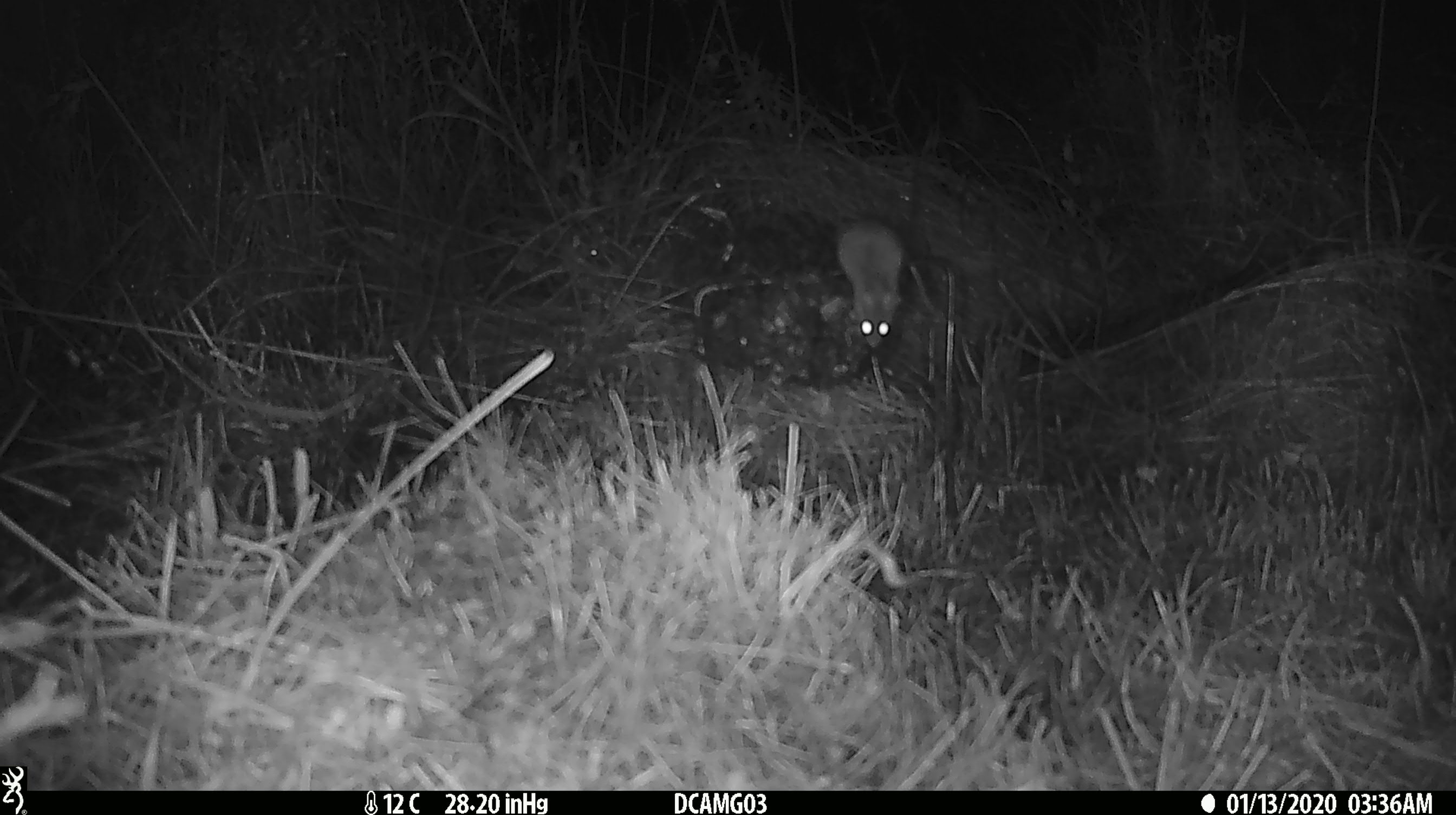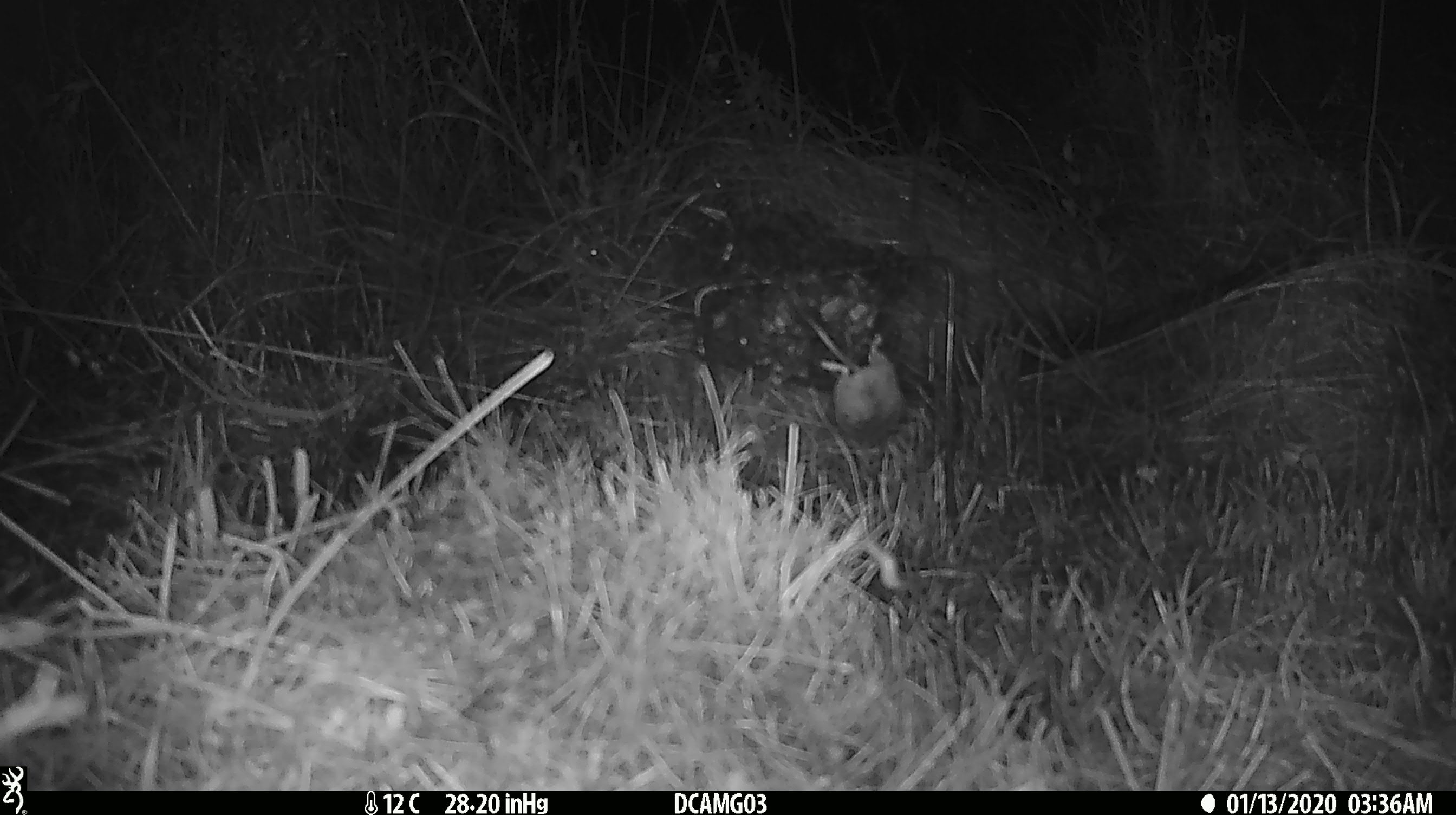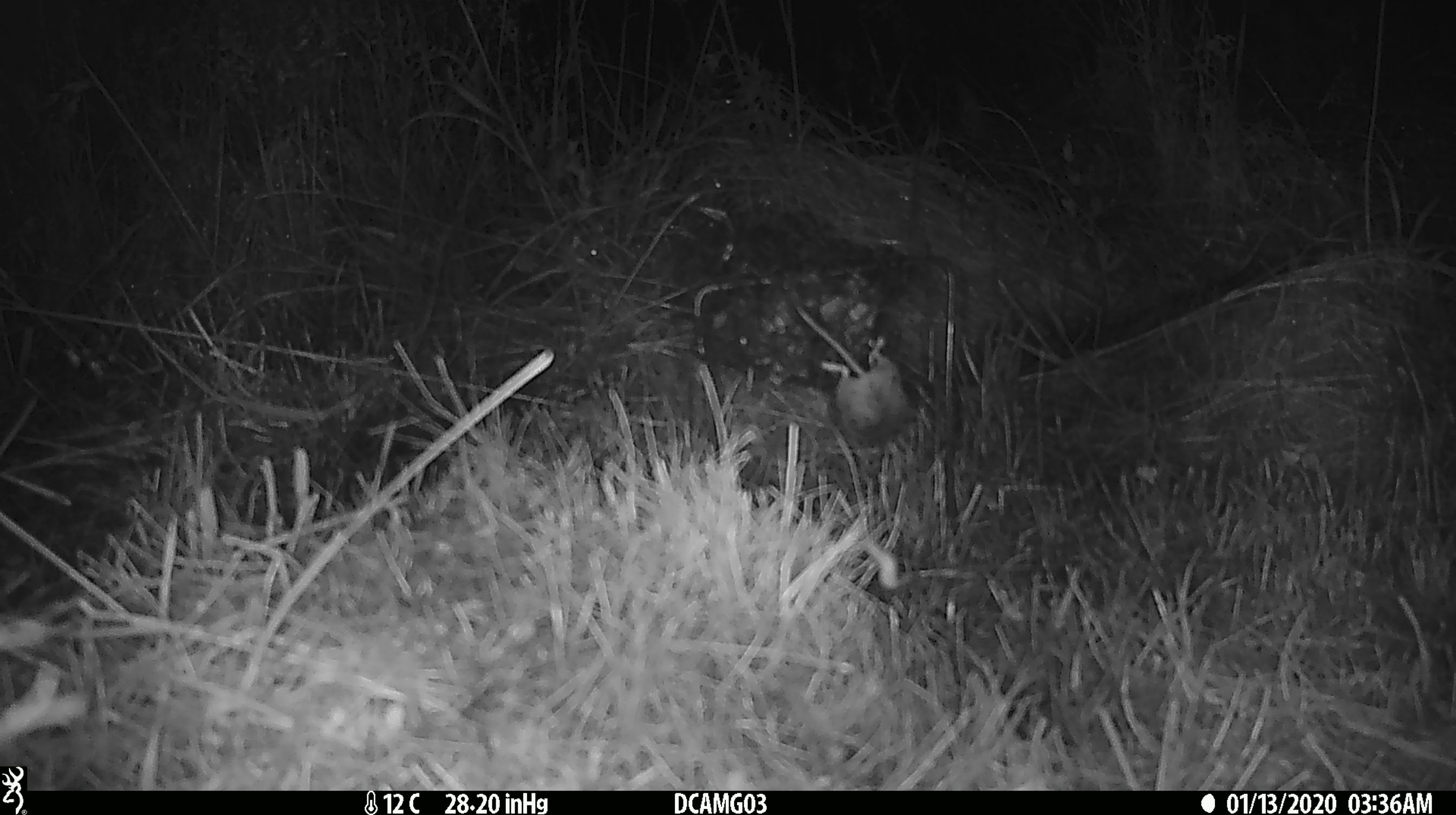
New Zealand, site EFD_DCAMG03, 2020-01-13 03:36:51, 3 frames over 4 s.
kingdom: Animalia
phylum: Chordata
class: Mammalia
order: Rodentia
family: Muridae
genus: Mus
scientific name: Mus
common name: mouse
Mouse (Mus).